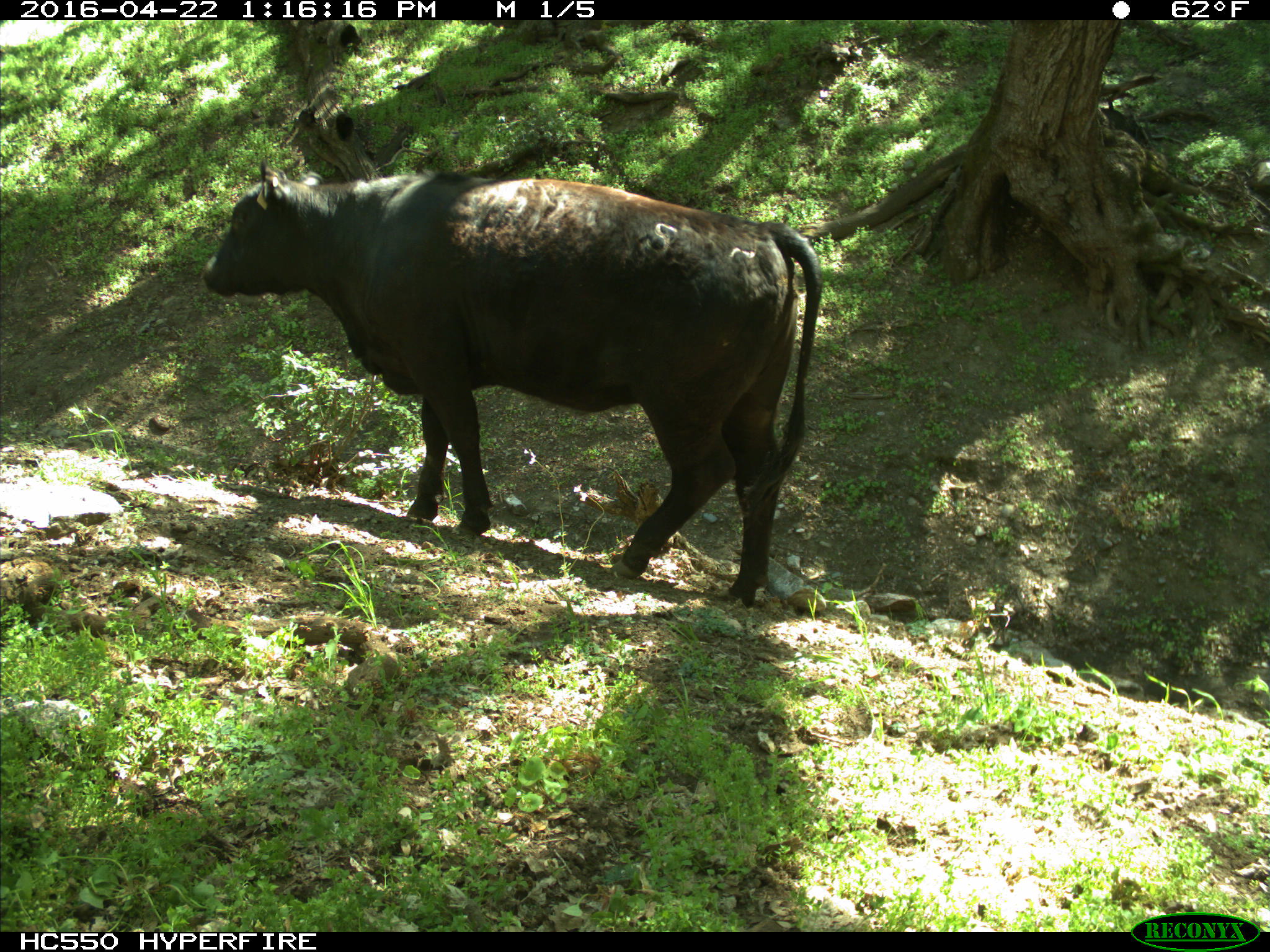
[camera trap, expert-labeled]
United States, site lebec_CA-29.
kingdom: Animalia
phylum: Chordata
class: Mammalia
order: Artiodactyla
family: Bovidae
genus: Bos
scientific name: Bos taurus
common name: domestic cow